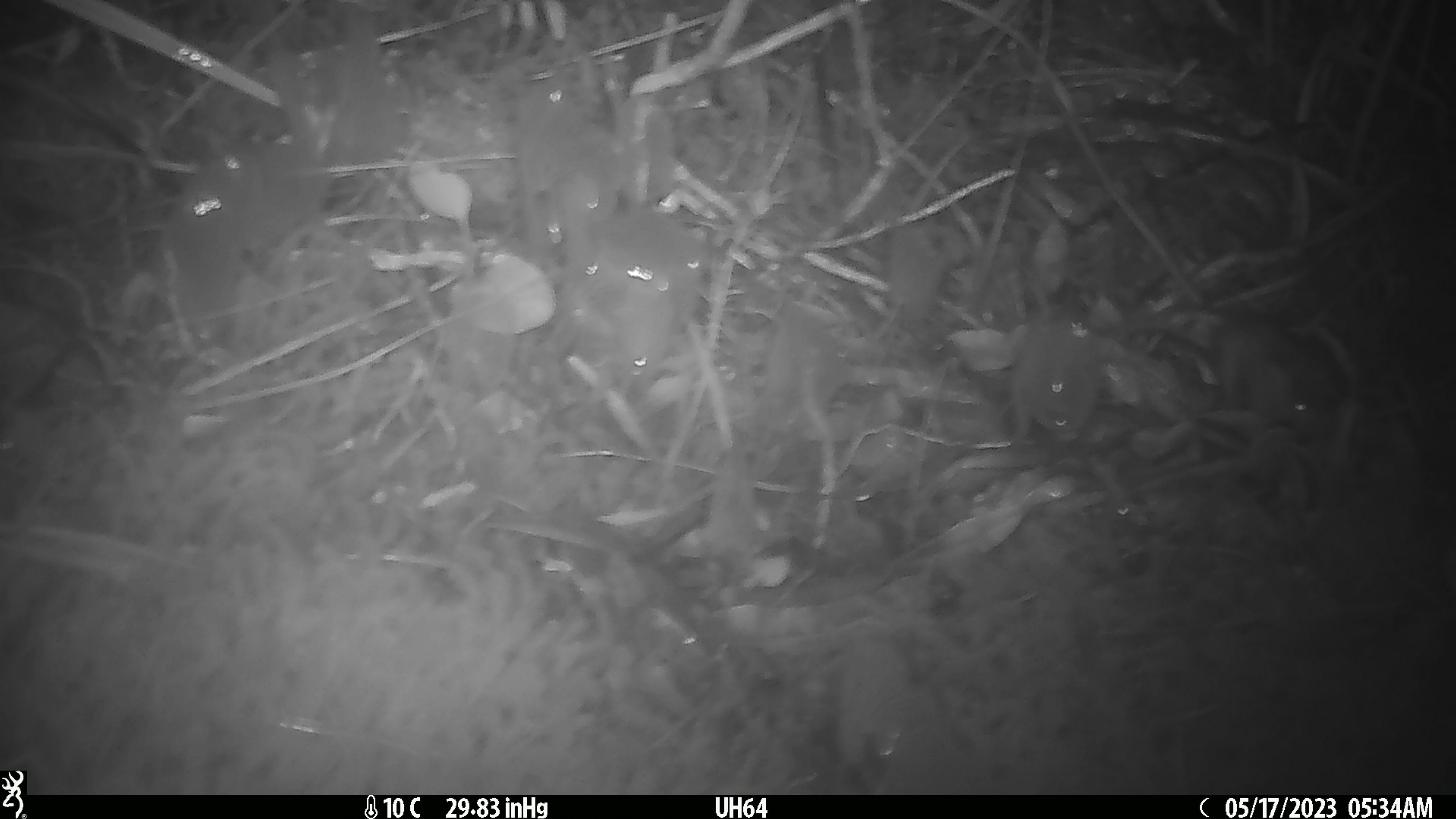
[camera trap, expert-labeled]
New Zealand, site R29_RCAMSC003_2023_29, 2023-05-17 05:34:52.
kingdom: Animalia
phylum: Chordata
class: Mammalia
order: Rodentia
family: Muridae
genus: Mus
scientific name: Mus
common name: mouse